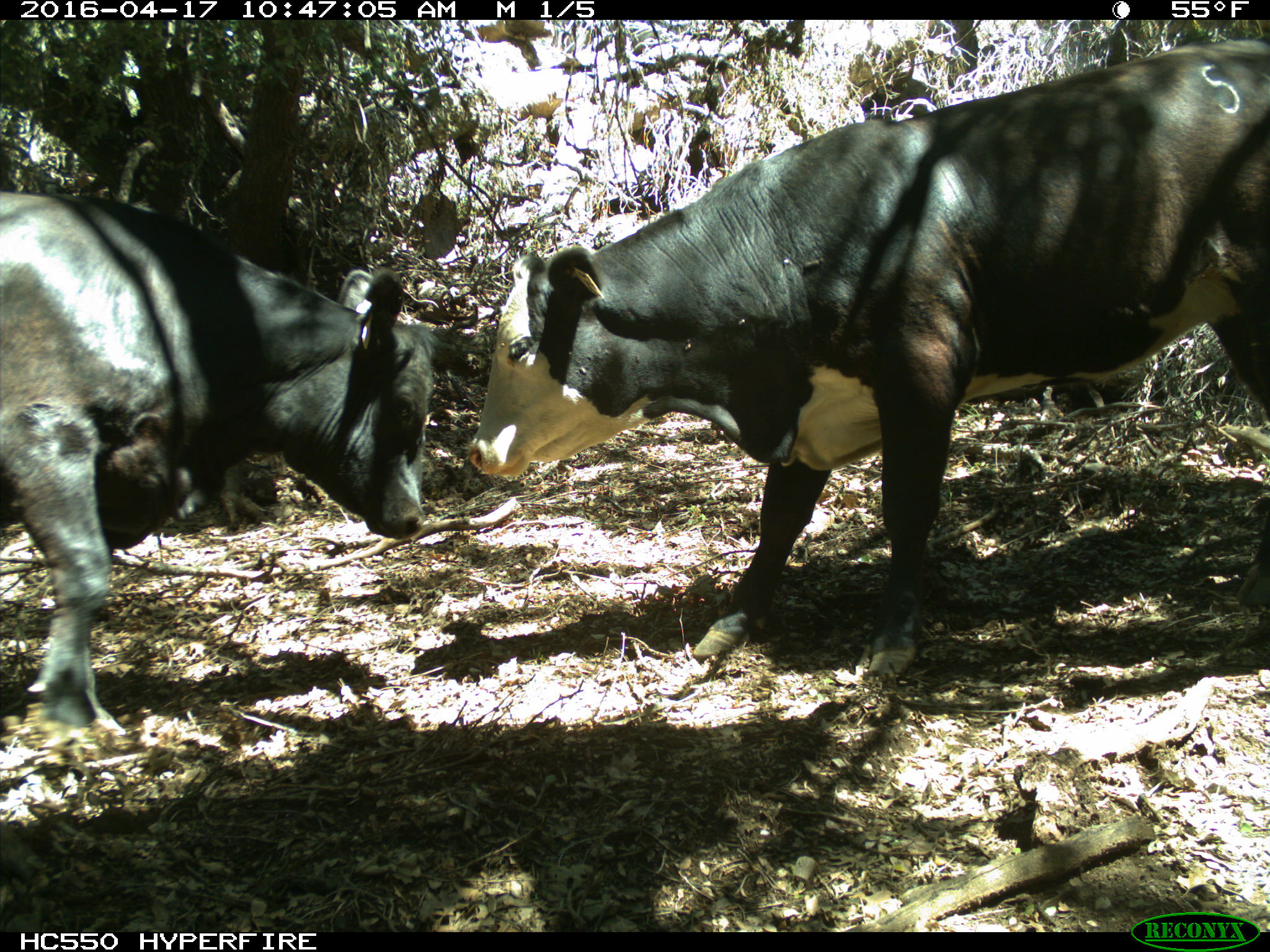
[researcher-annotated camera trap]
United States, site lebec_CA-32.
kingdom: Animalia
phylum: Chordata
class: Mammalia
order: Artiodactyla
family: Bovidae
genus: Bos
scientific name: Bos taurus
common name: domestic cow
Bos taurus (domestic cow).